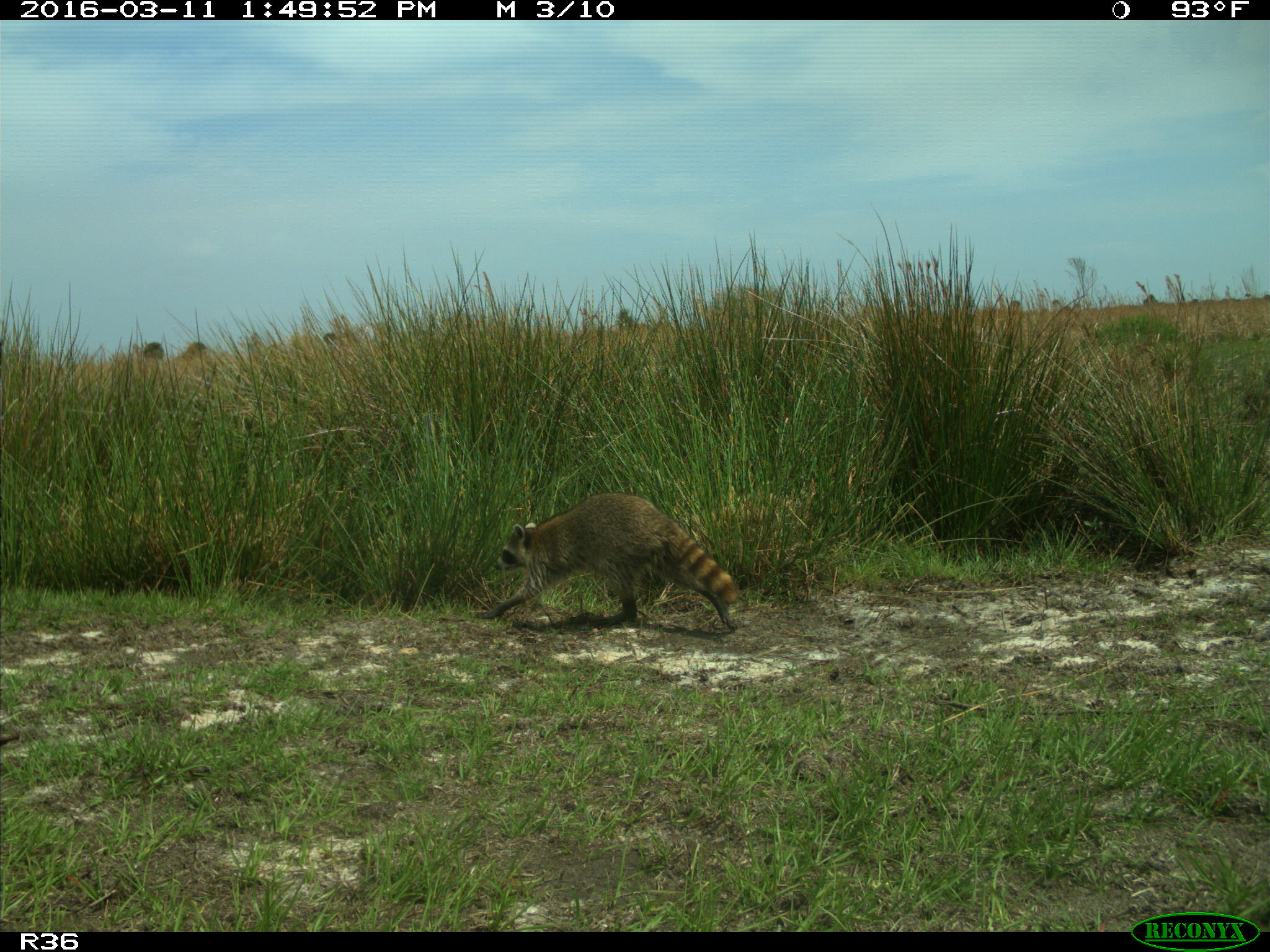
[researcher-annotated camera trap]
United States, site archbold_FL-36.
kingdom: Animalia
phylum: Chordata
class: Mammalia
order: Carnivora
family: Procyonidae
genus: Procyon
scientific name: Procyon lotor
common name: common raccoon